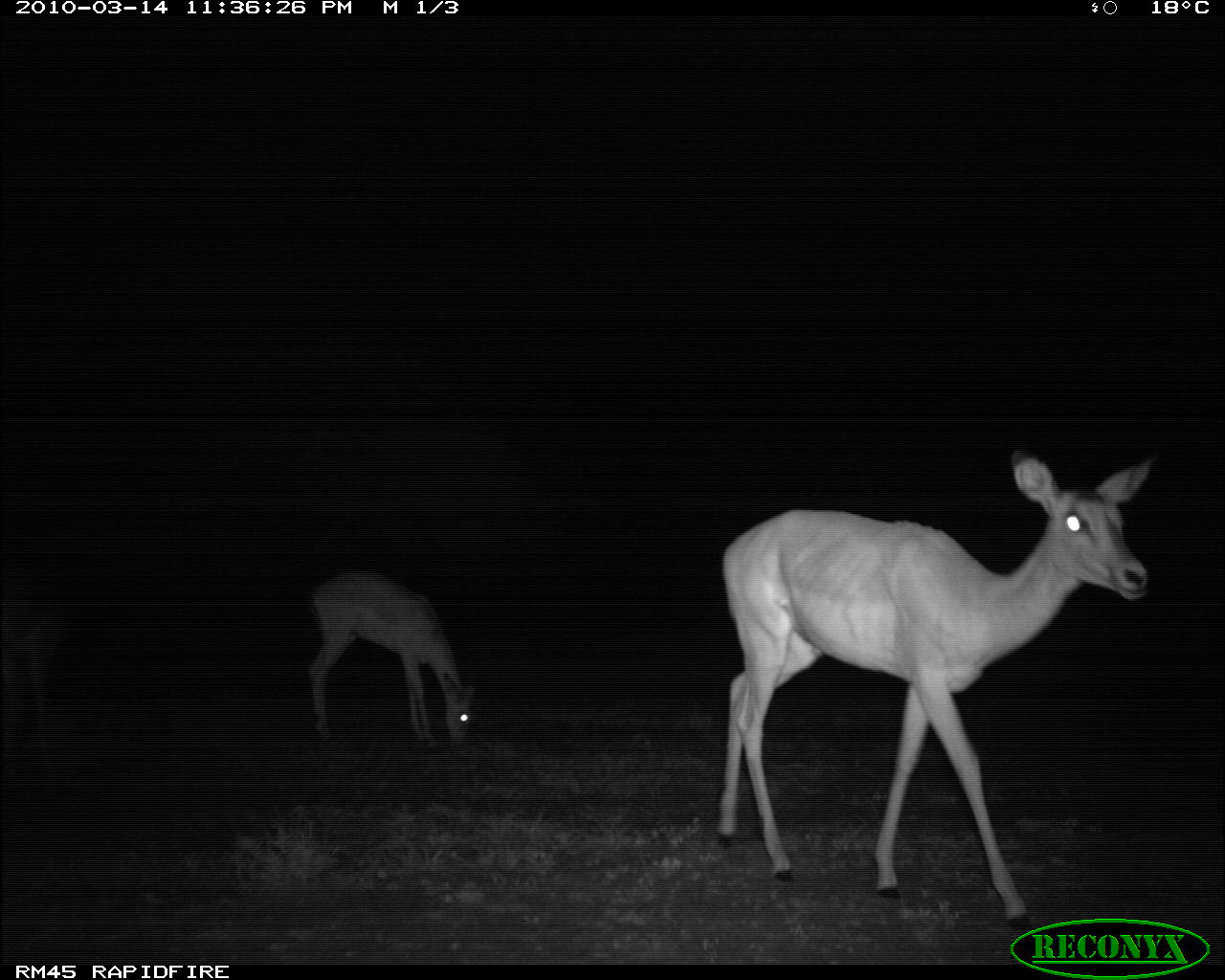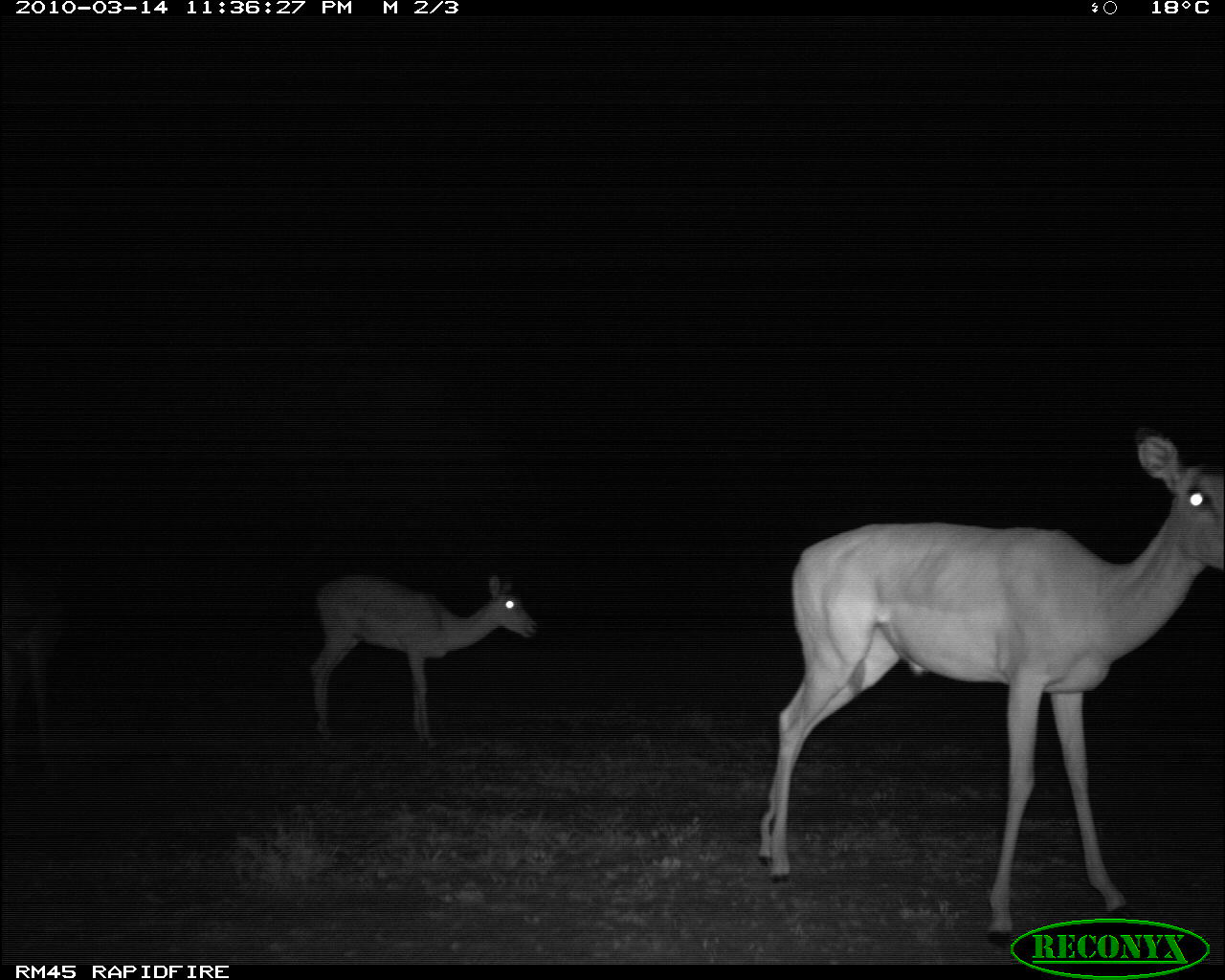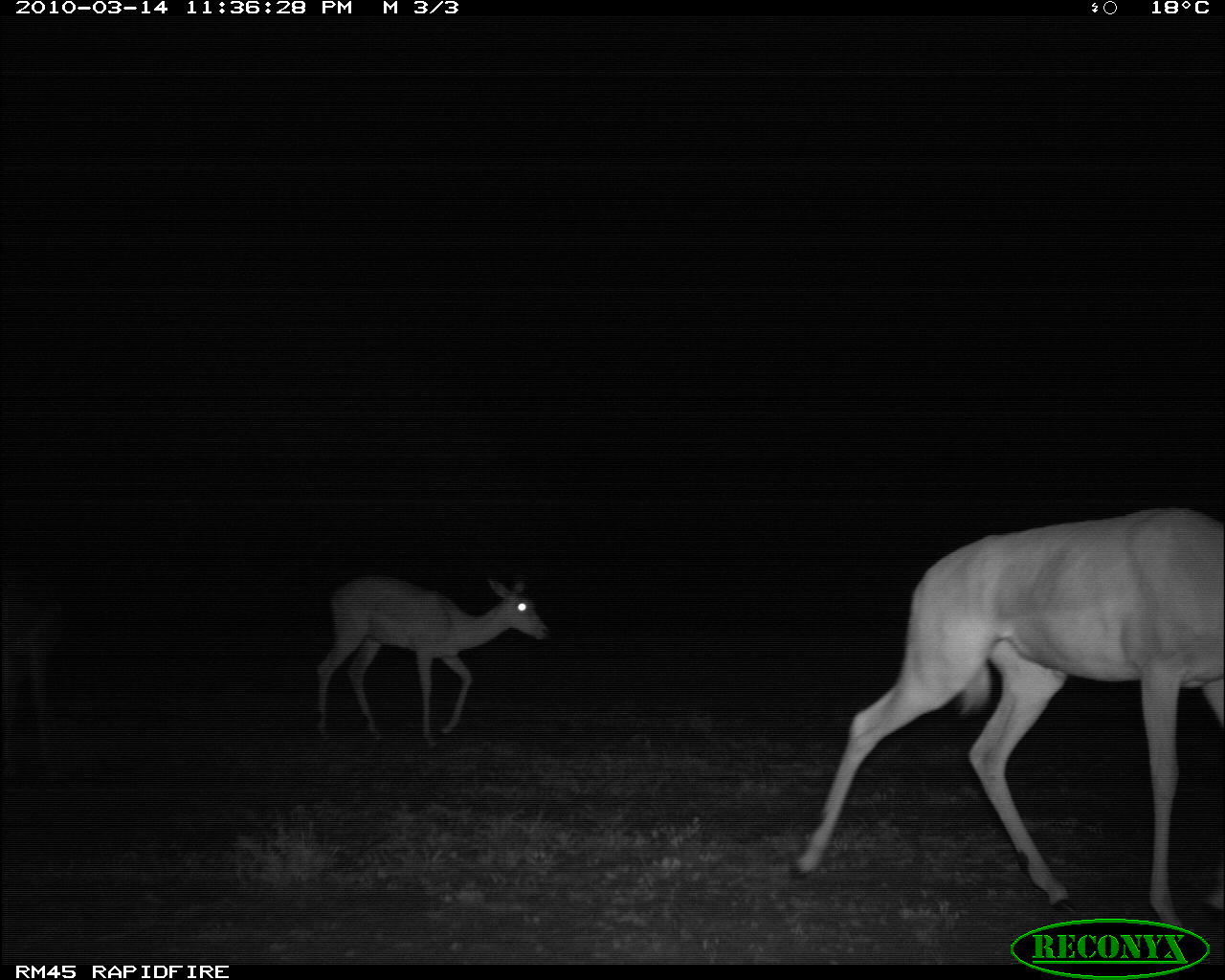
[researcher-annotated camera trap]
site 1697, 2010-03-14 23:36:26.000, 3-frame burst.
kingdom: Animalia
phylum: Chordata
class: Mammalia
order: Artiodactyla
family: Bovidae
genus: Aepyceros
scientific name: Aepyceros melampus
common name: impala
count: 3